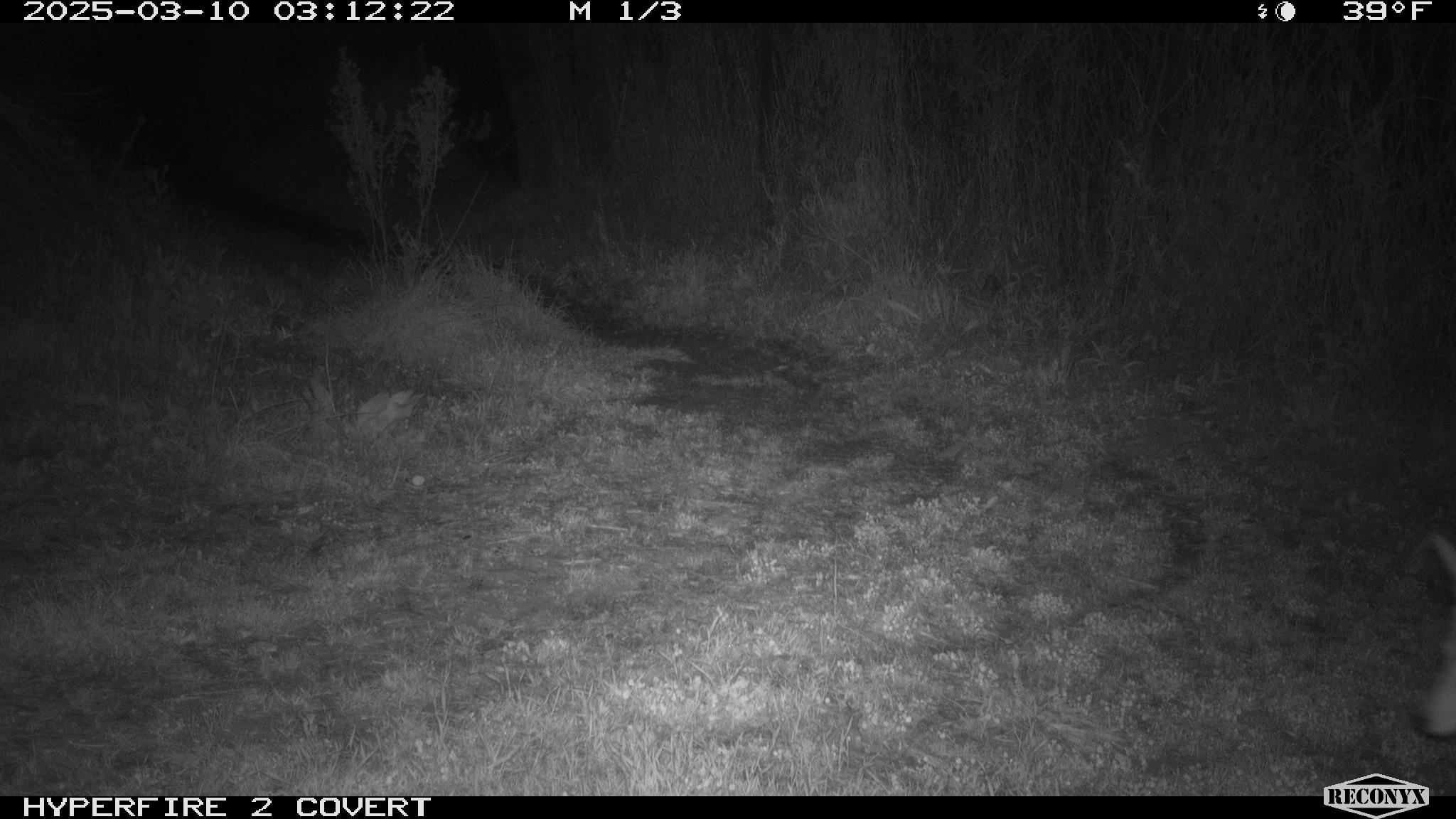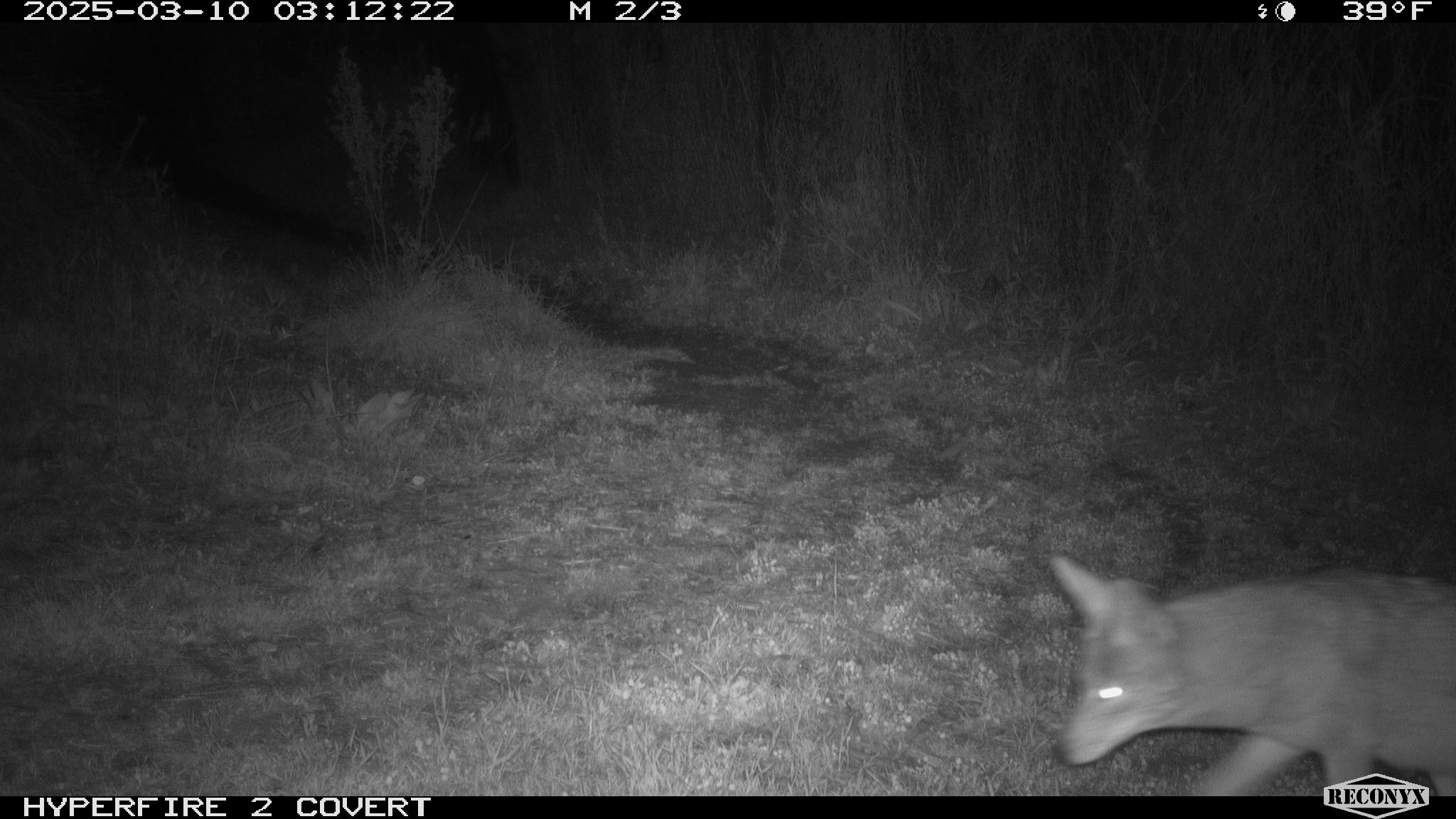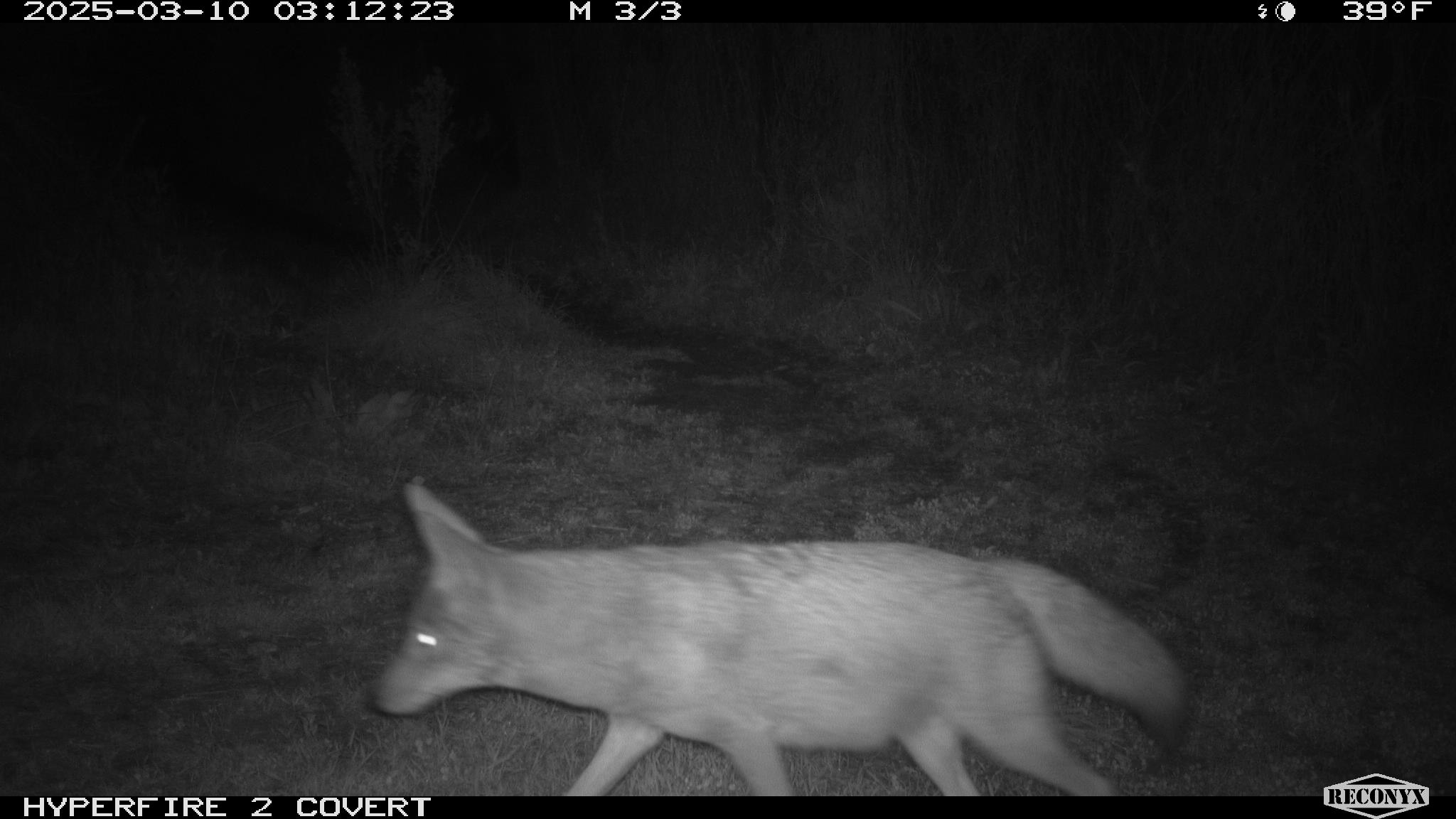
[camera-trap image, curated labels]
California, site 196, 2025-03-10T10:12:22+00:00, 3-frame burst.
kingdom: Animalia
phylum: Chordata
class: Mammalia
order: Carnivora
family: Canidae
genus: Canis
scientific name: Canis latrans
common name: coyote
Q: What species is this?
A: Coyote (Canis latrans).